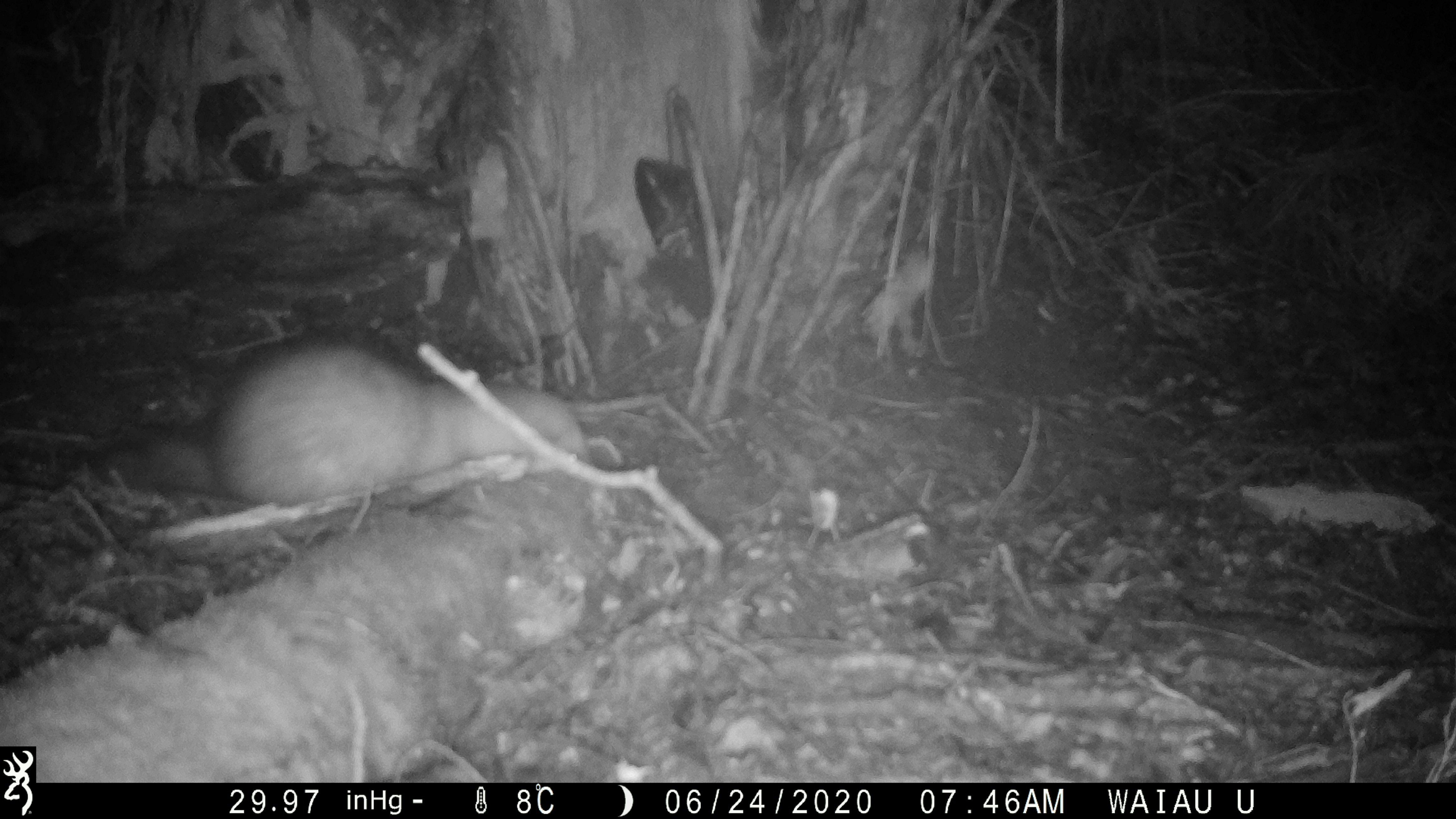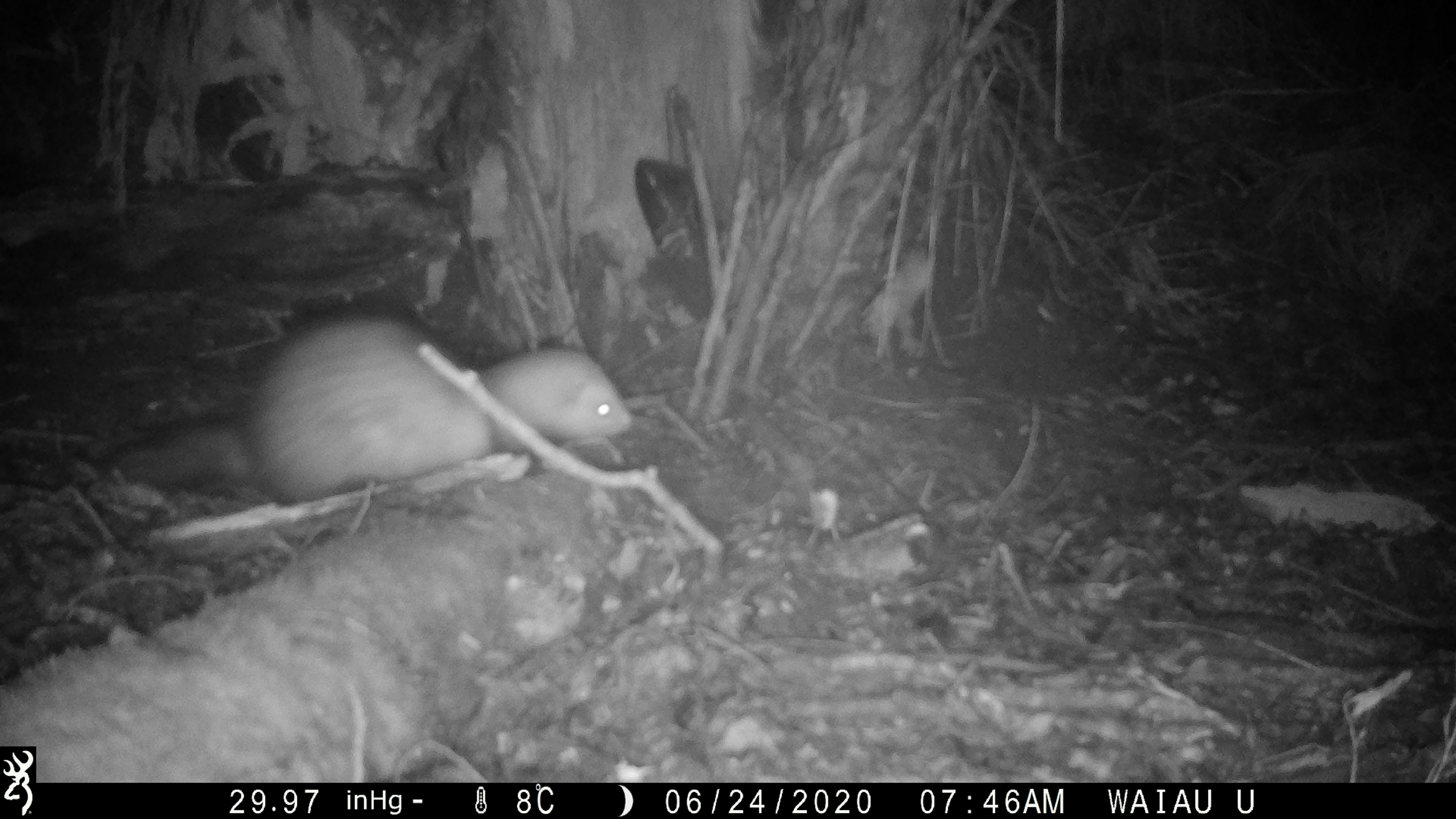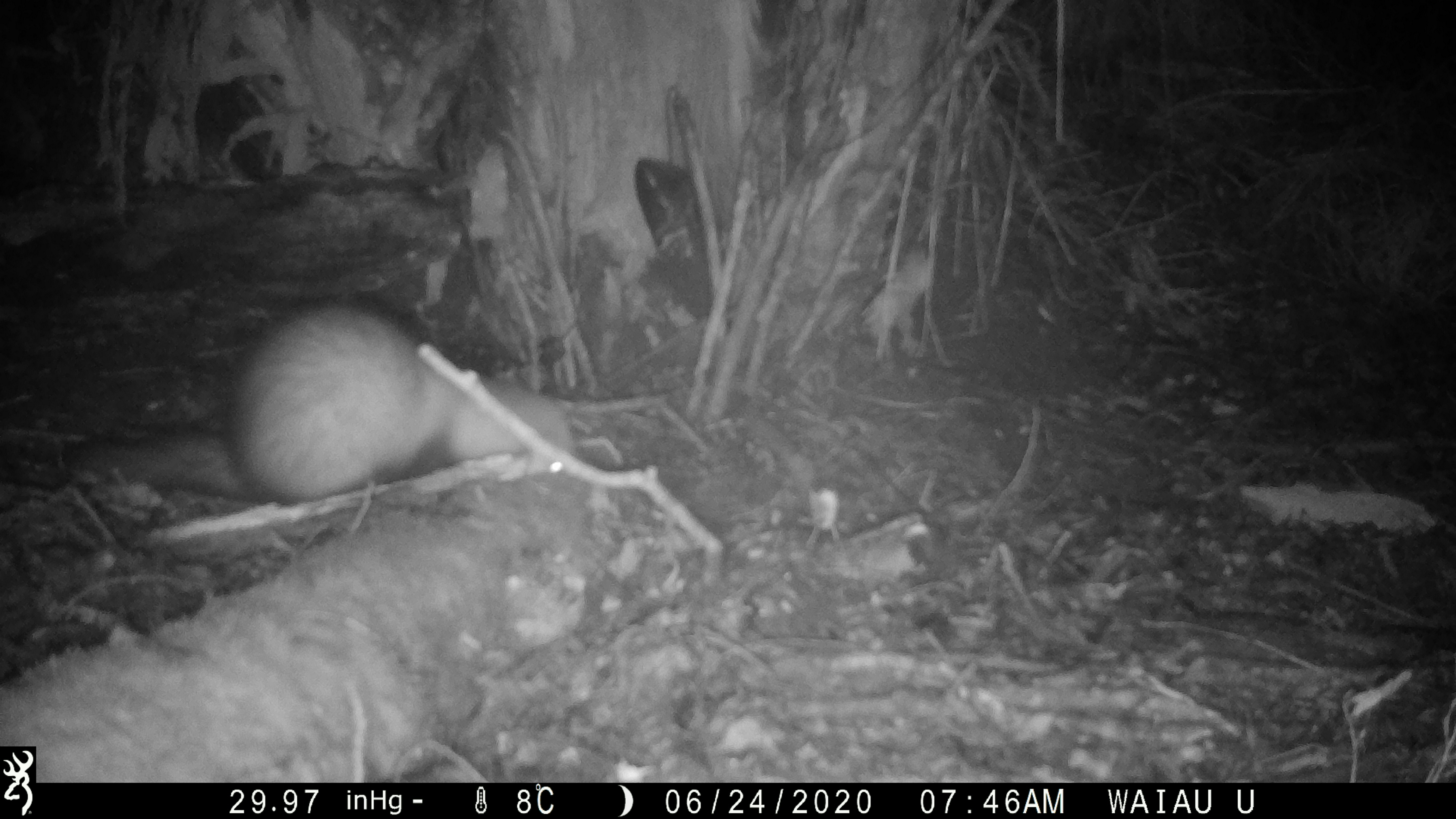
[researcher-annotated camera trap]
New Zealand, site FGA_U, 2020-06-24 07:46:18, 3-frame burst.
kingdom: Animalia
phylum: Chordata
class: Mammalia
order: Carnivora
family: Mustelidae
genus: Mustela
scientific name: Mustela furo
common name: ferret